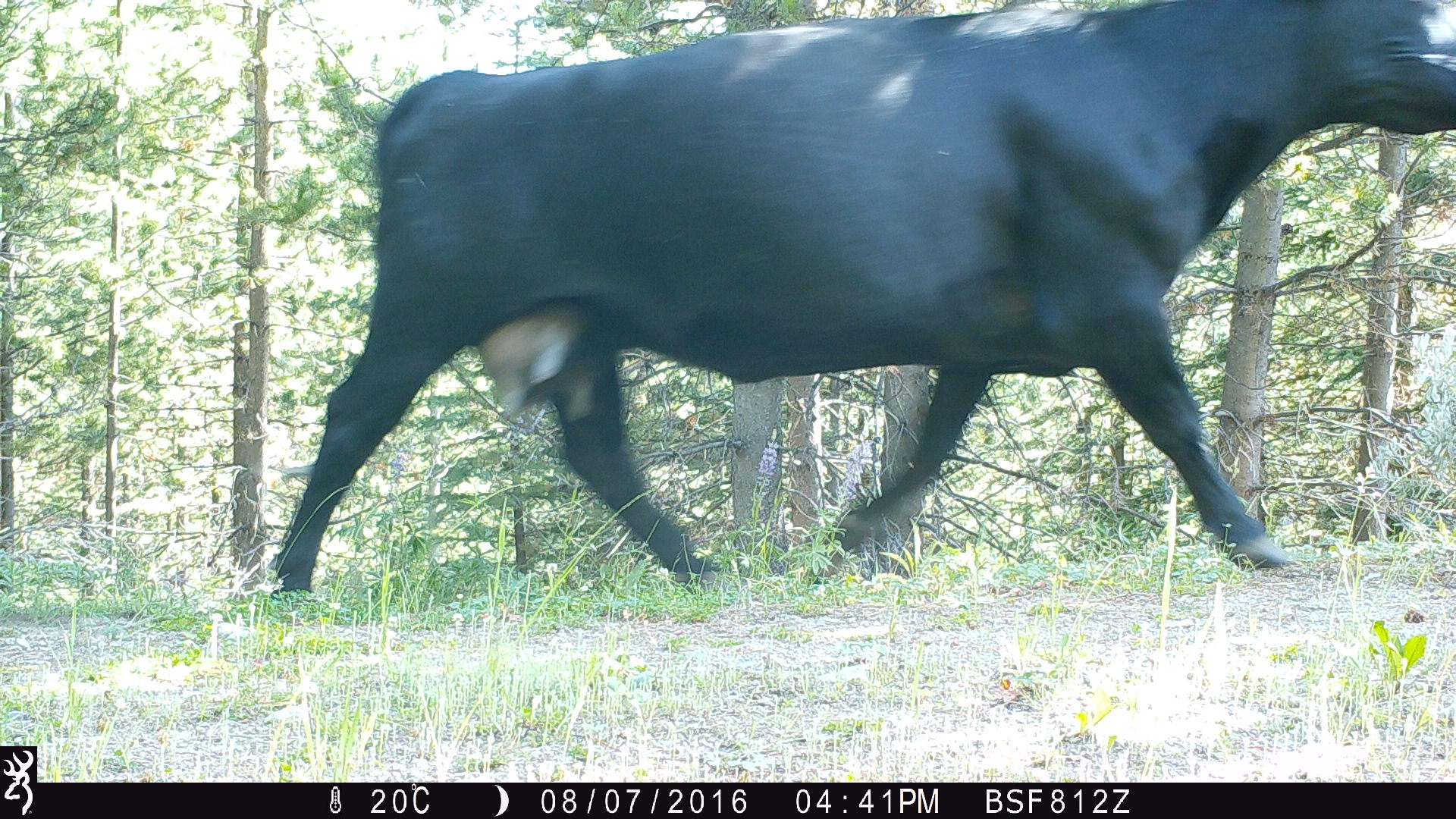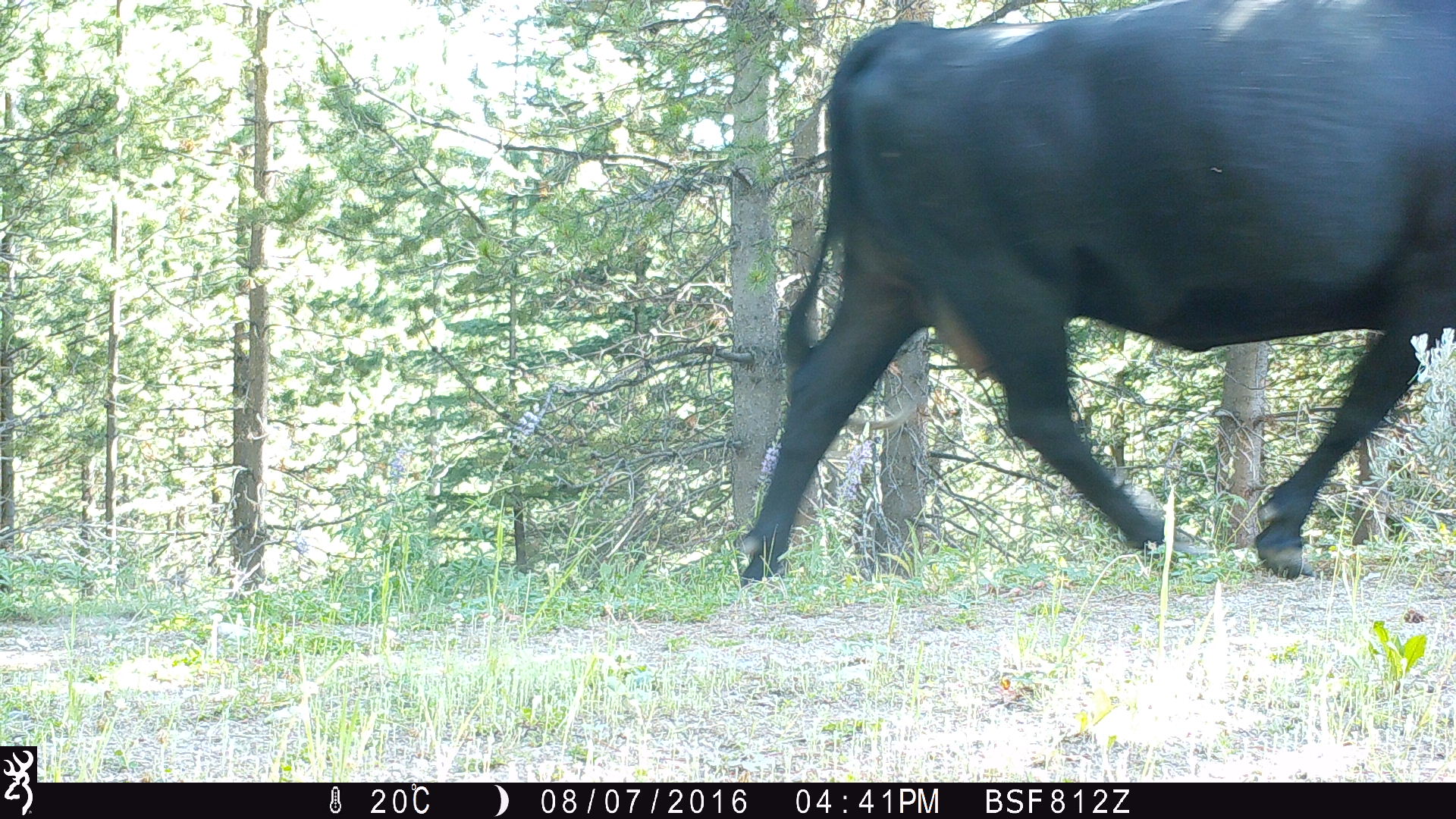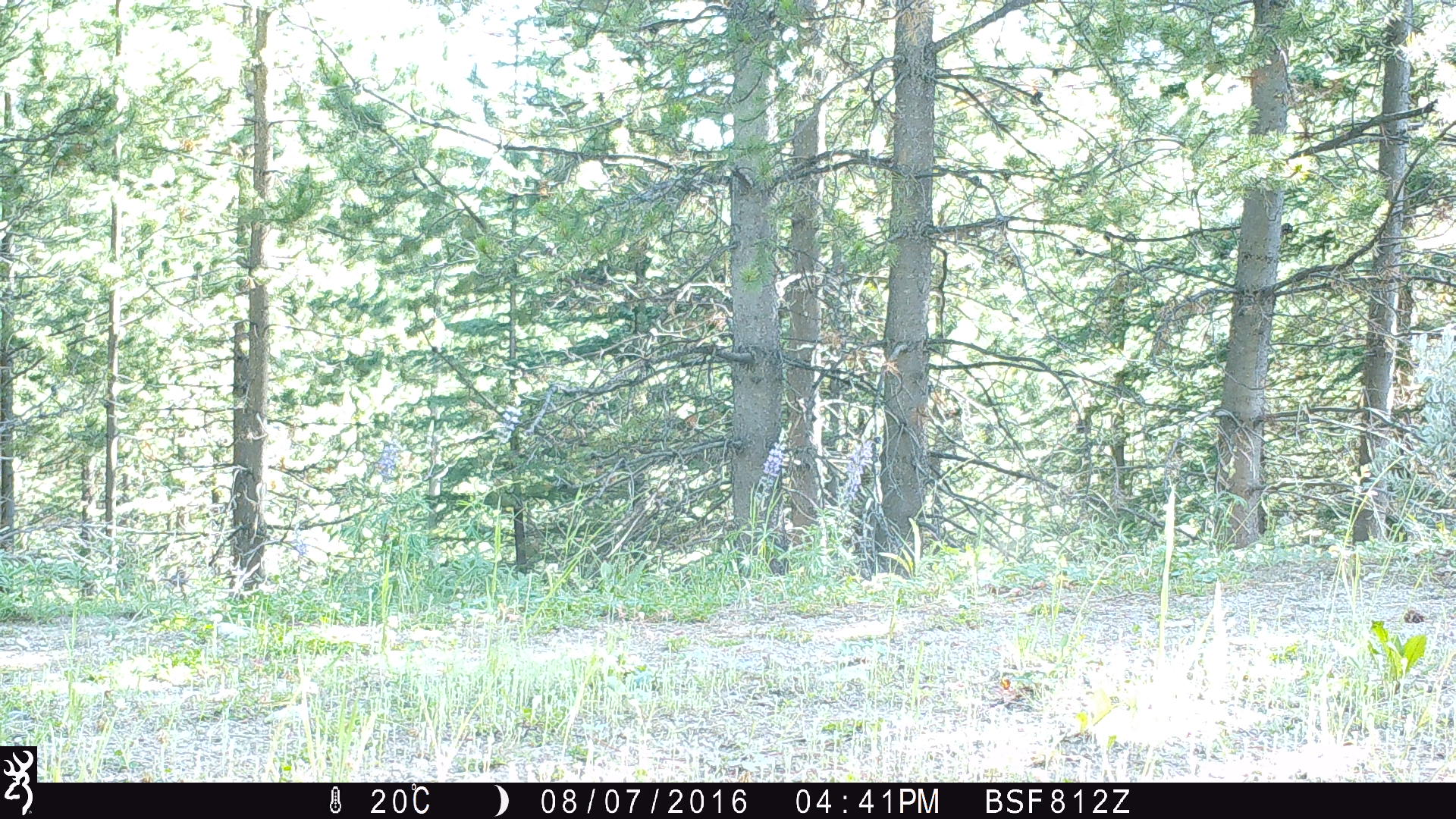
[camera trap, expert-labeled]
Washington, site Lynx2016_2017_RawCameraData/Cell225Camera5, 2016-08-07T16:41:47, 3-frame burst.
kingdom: Animalia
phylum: Chordata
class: Mammalia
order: Artiodactyla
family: Bovidae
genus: Bos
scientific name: Bos taurus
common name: domestic cattle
Domestic cattle (Bos taurus). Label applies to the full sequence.